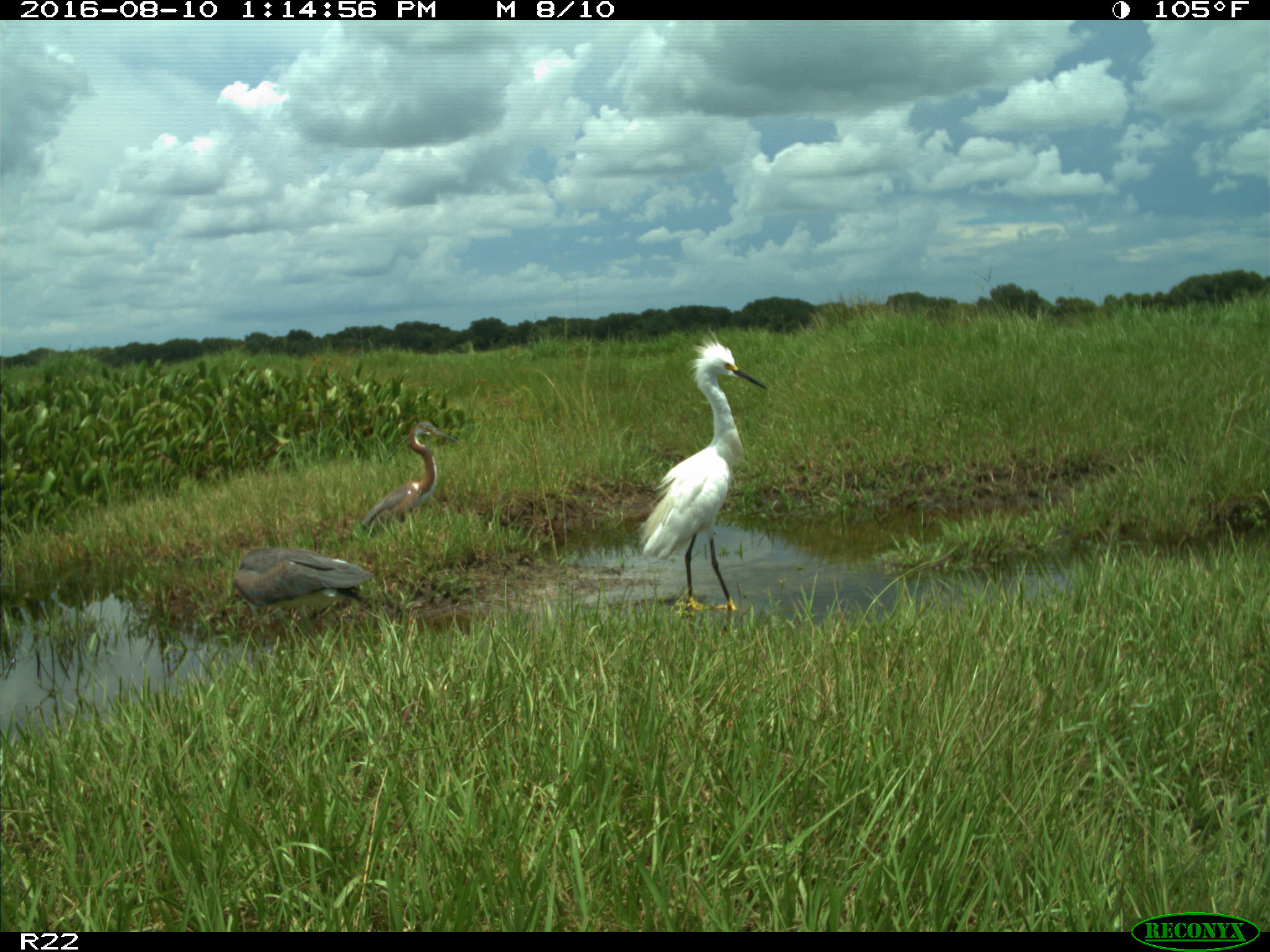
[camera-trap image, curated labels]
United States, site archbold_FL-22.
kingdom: Animalia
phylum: Chordata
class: Aves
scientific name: Aves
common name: birds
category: unidentified bird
Unidentified bird (birds) (Aves).